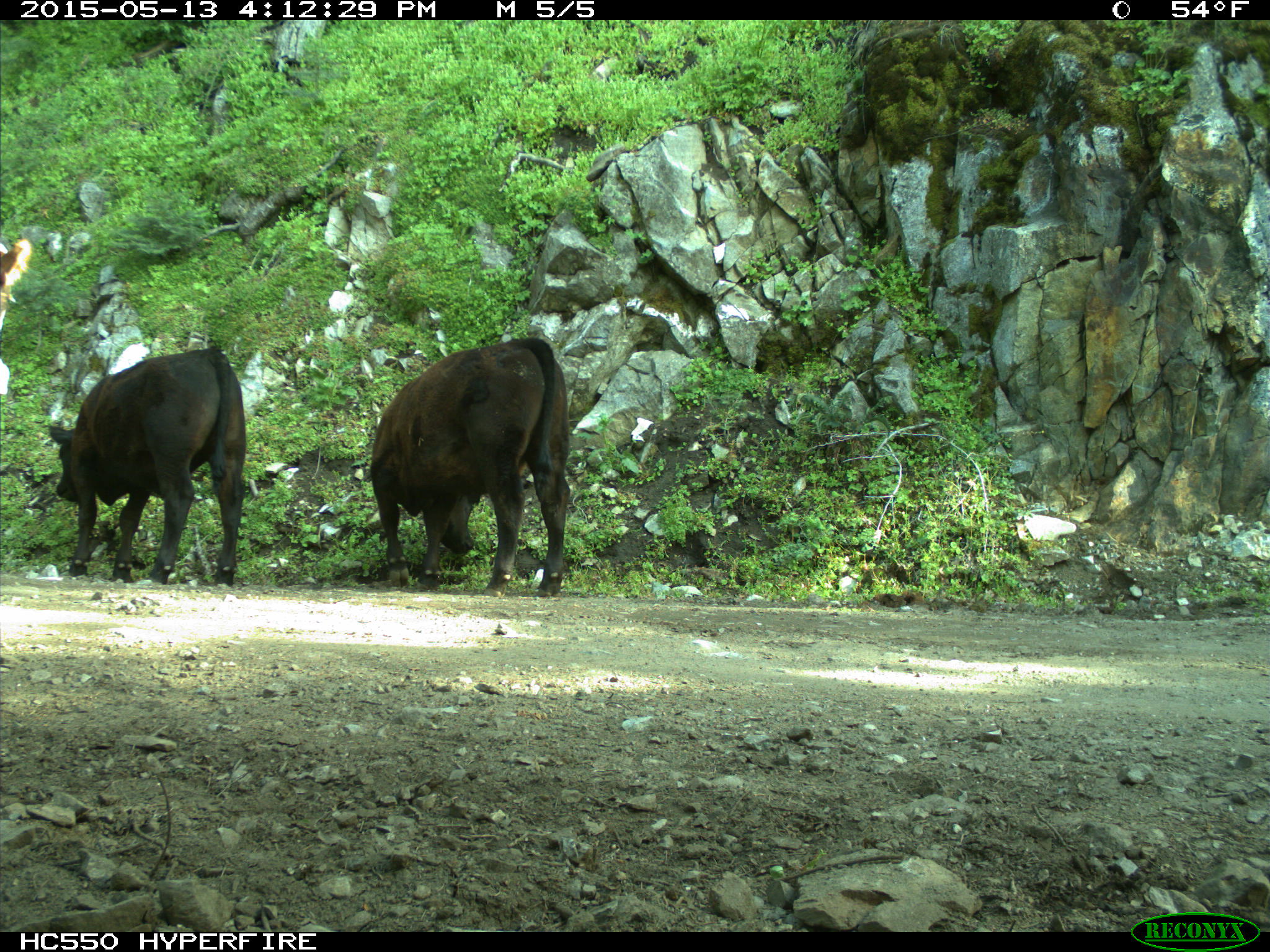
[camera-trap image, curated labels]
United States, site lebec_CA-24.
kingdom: Animalia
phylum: Chordata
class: Mammalia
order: Artiodactyla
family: Bovidae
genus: Bos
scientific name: Bos taurus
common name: domestic cow